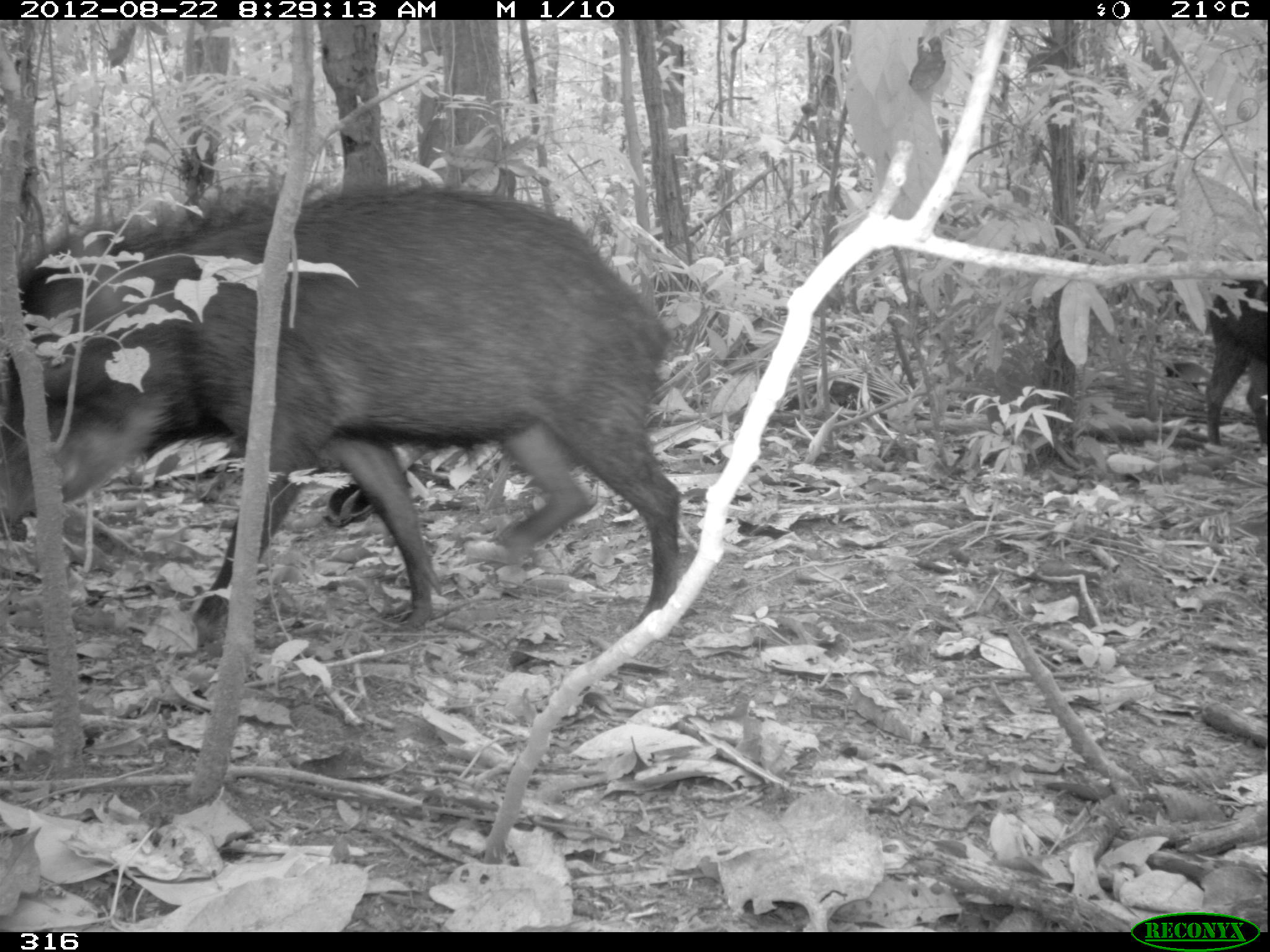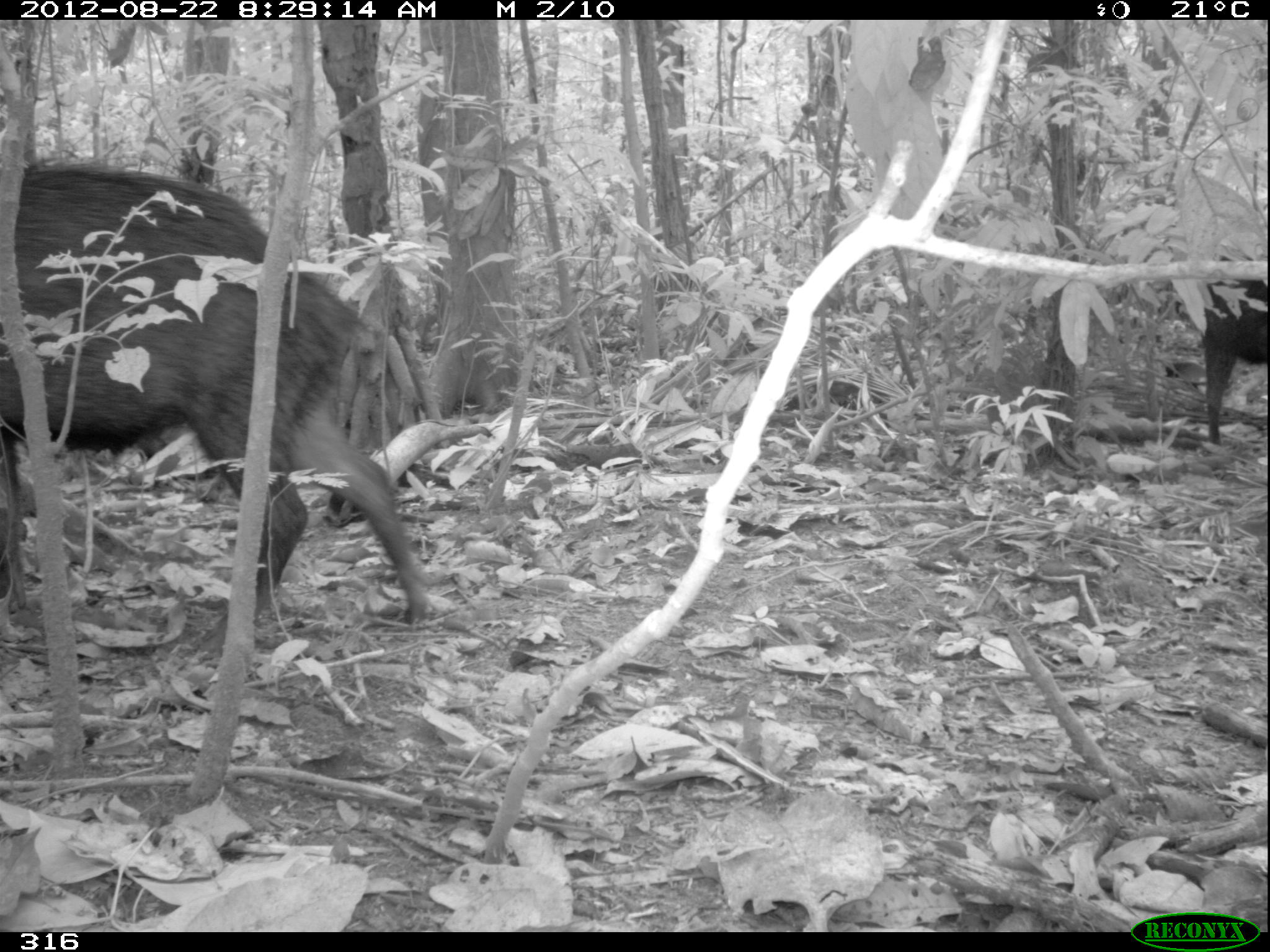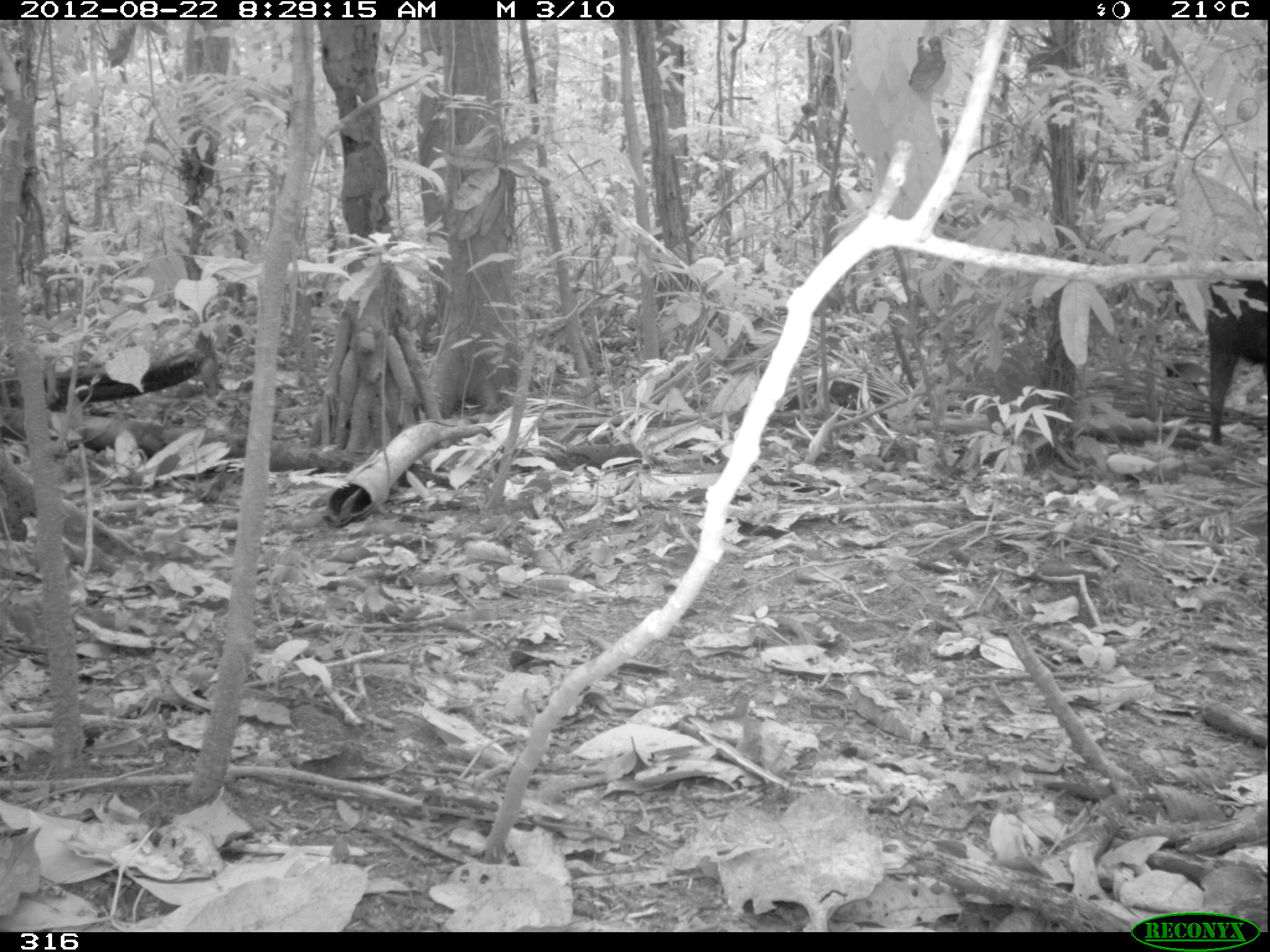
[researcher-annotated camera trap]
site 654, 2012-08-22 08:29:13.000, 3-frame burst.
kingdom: Animalia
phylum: Chordata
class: Mammalia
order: Artiodactyla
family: Tayassuidae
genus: Tayassu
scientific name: Tayassu pecari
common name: white-lipped peccary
Tayassu pecari (white-lipped peccary).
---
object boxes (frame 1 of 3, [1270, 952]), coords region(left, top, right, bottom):
tayassu pecari: region(0, 179, 681, 645); region(1207, 278, 1270, 446)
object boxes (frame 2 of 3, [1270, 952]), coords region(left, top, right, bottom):
tayassu pecari: region(0, 157, 432, 659); region(1199, 256, 1266, 445)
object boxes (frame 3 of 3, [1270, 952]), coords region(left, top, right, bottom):
tayassu pecari: region(1209, 256, 1267, 448)